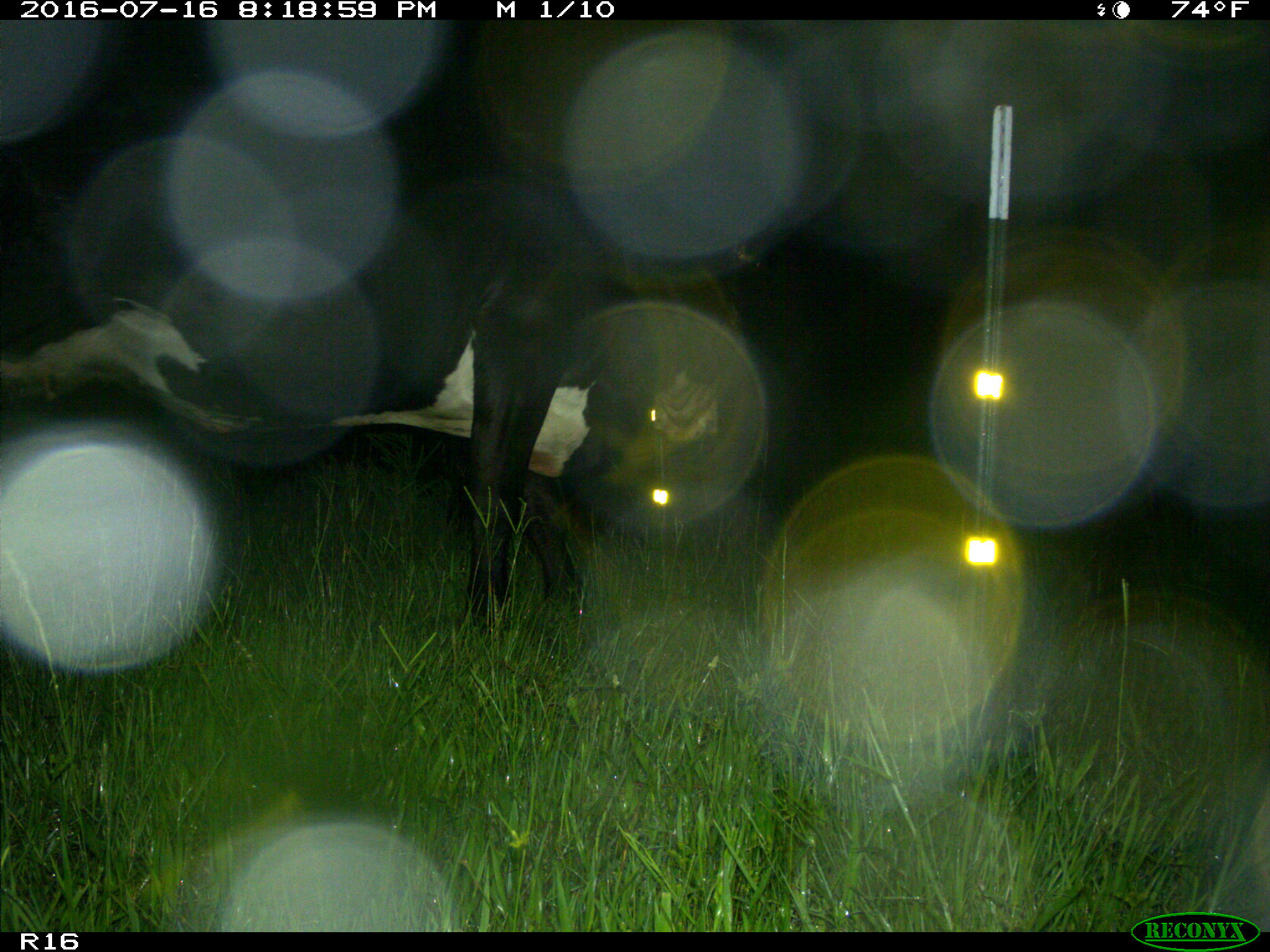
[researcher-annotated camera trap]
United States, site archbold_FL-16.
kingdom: Animalia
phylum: Chordata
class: Mammalia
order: Artiodactyla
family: Bovidae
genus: Bos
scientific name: Bos taurus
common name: domestic cow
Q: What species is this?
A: Bos taurus (domestic cow).